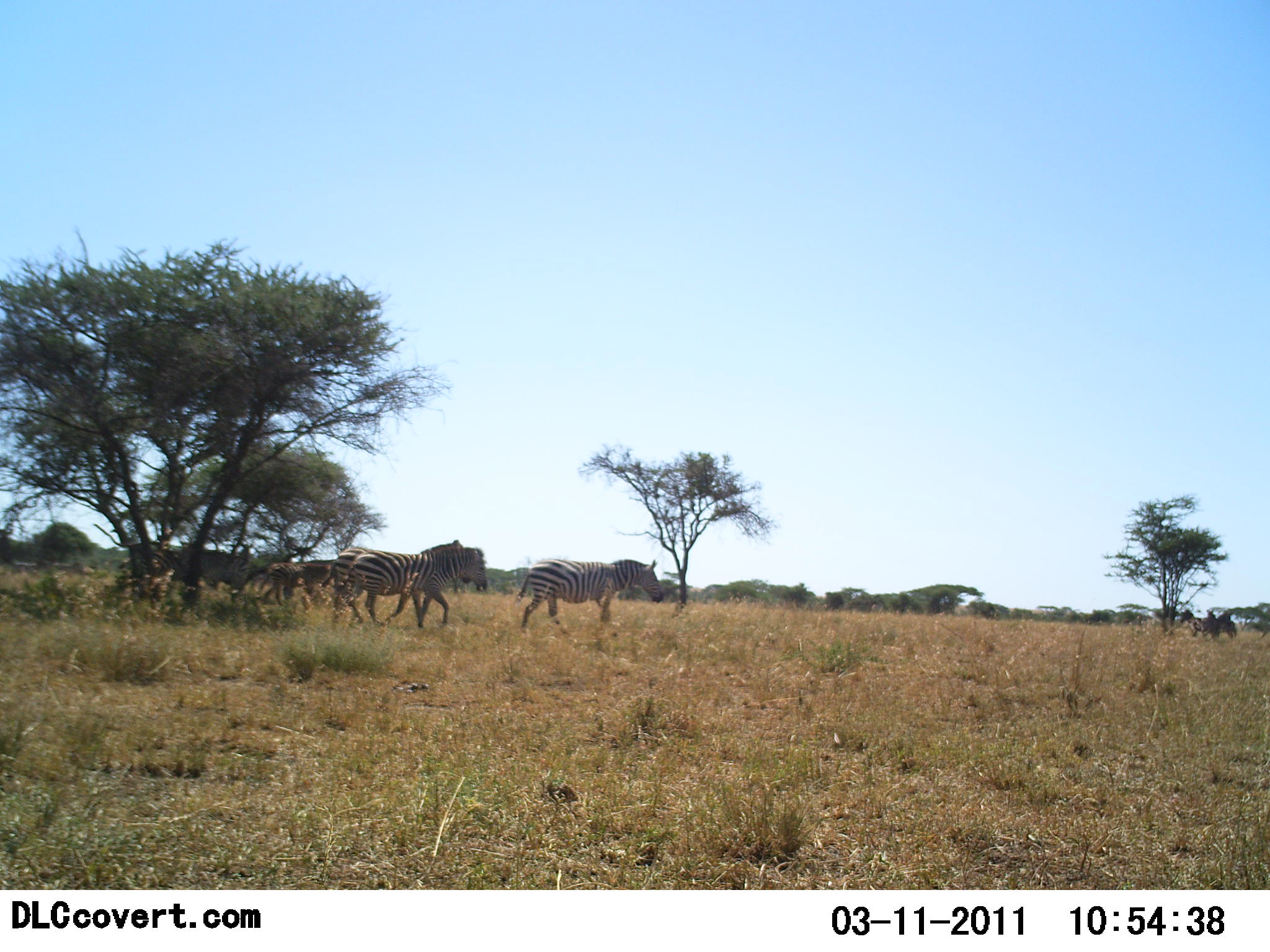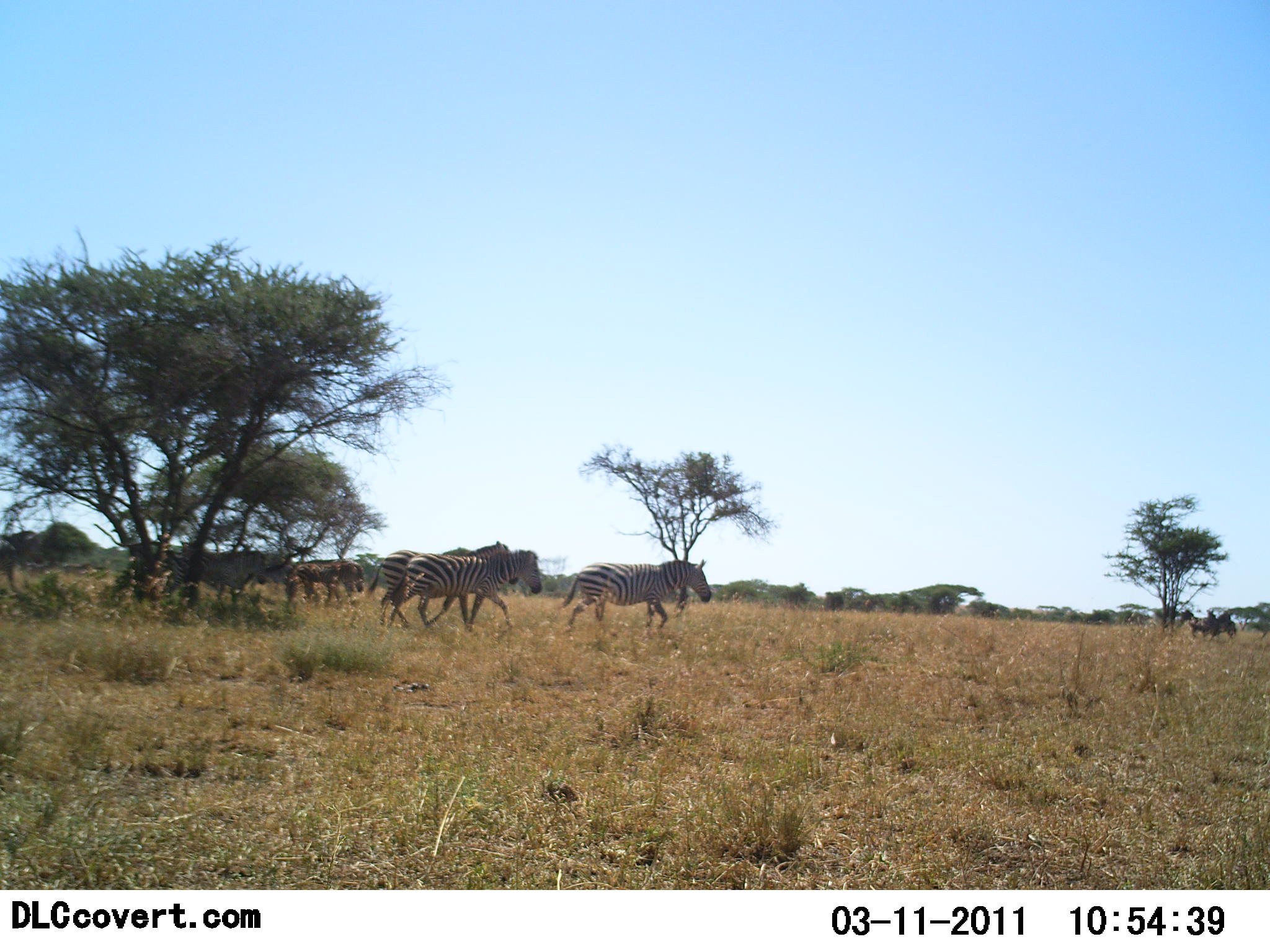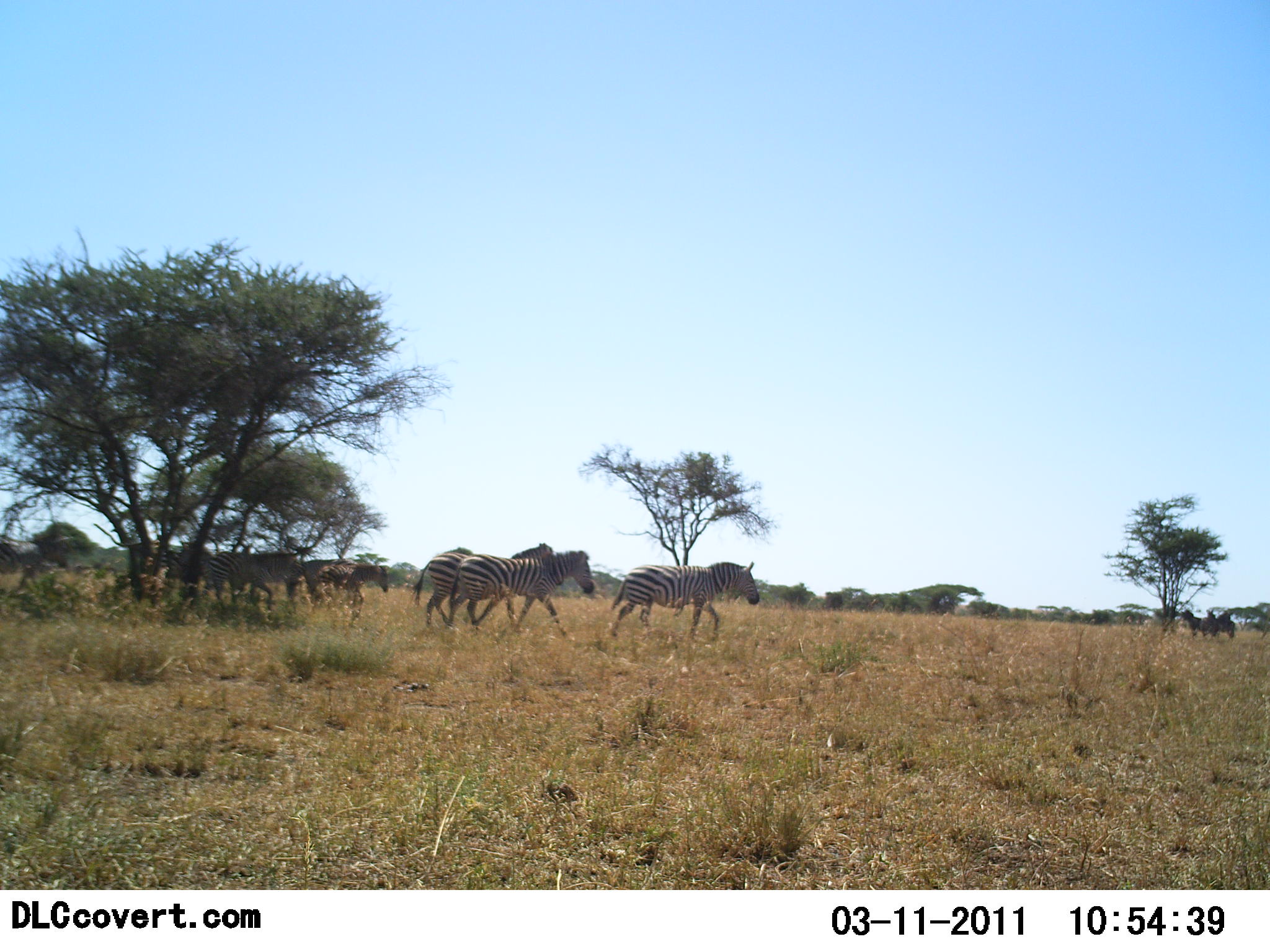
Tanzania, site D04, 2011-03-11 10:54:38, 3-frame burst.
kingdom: Animalia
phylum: Chordata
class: Mammalia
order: Perissodactyla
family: Equidae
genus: Equus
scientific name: Equus quagga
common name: plains zebra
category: zebra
Zebra (plains zebra) (Equus quagga), count 6. Behavior (volunteer vote fractions): standing 8%, resting 0%, moving 100%, interacting 0%. Young present (vote fraction): 8%. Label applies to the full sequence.